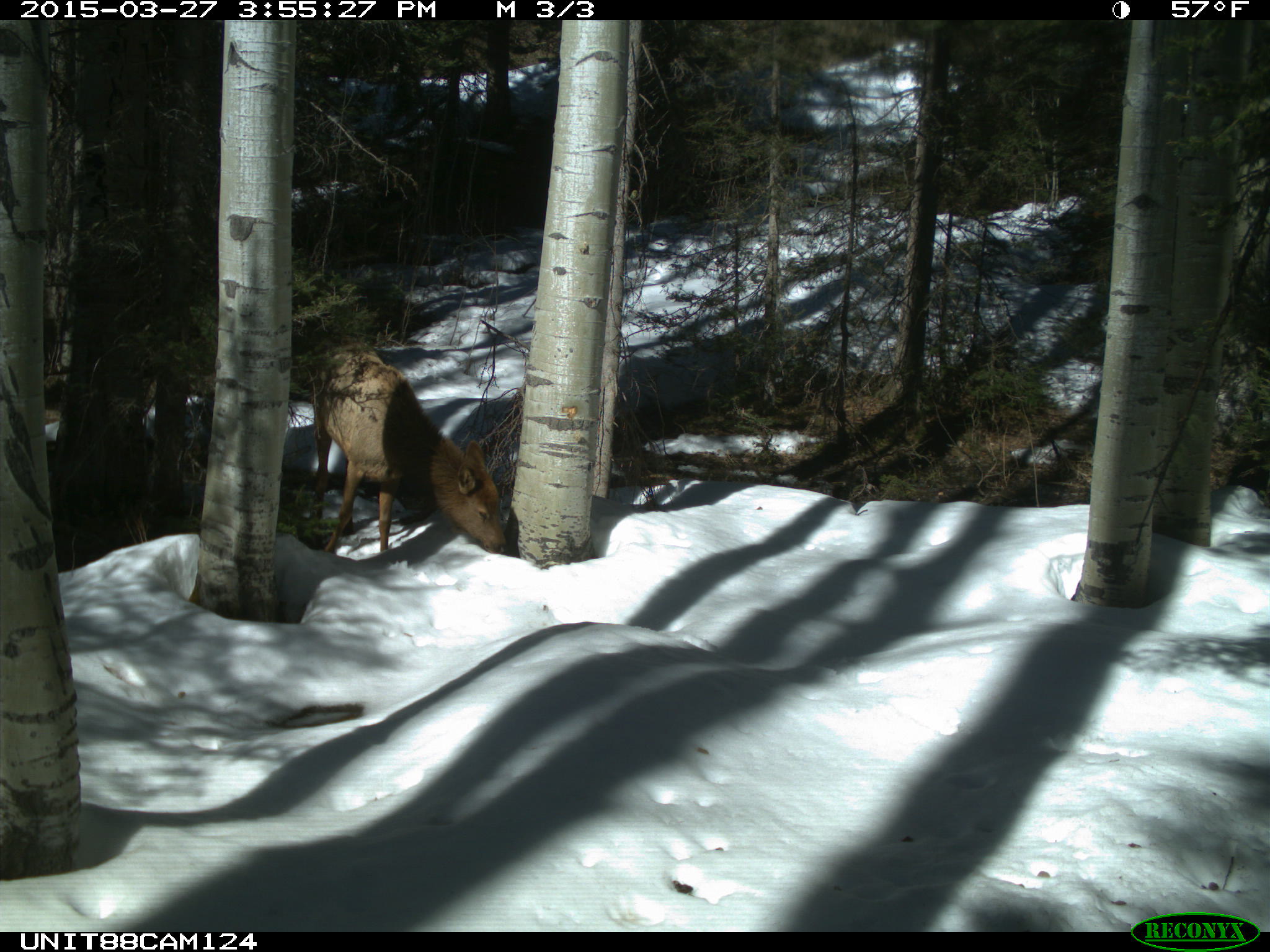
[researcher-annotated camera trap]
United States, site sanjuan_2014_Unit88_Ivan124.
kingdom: Animalia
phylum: Chordata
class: Mammalia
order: Artiodactyla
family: Cervidae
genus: Cervus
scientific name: Cervus elaphus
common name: red deer